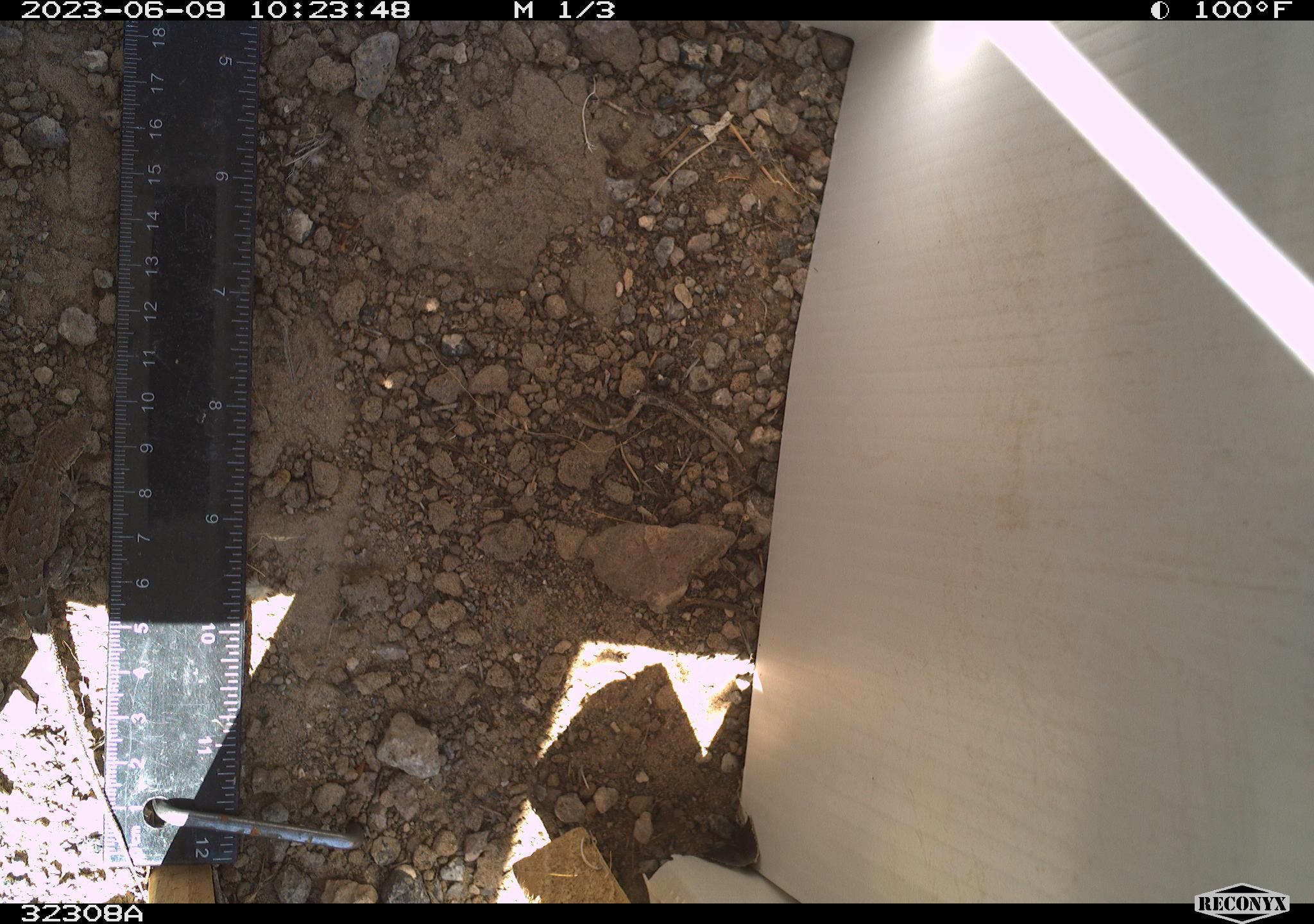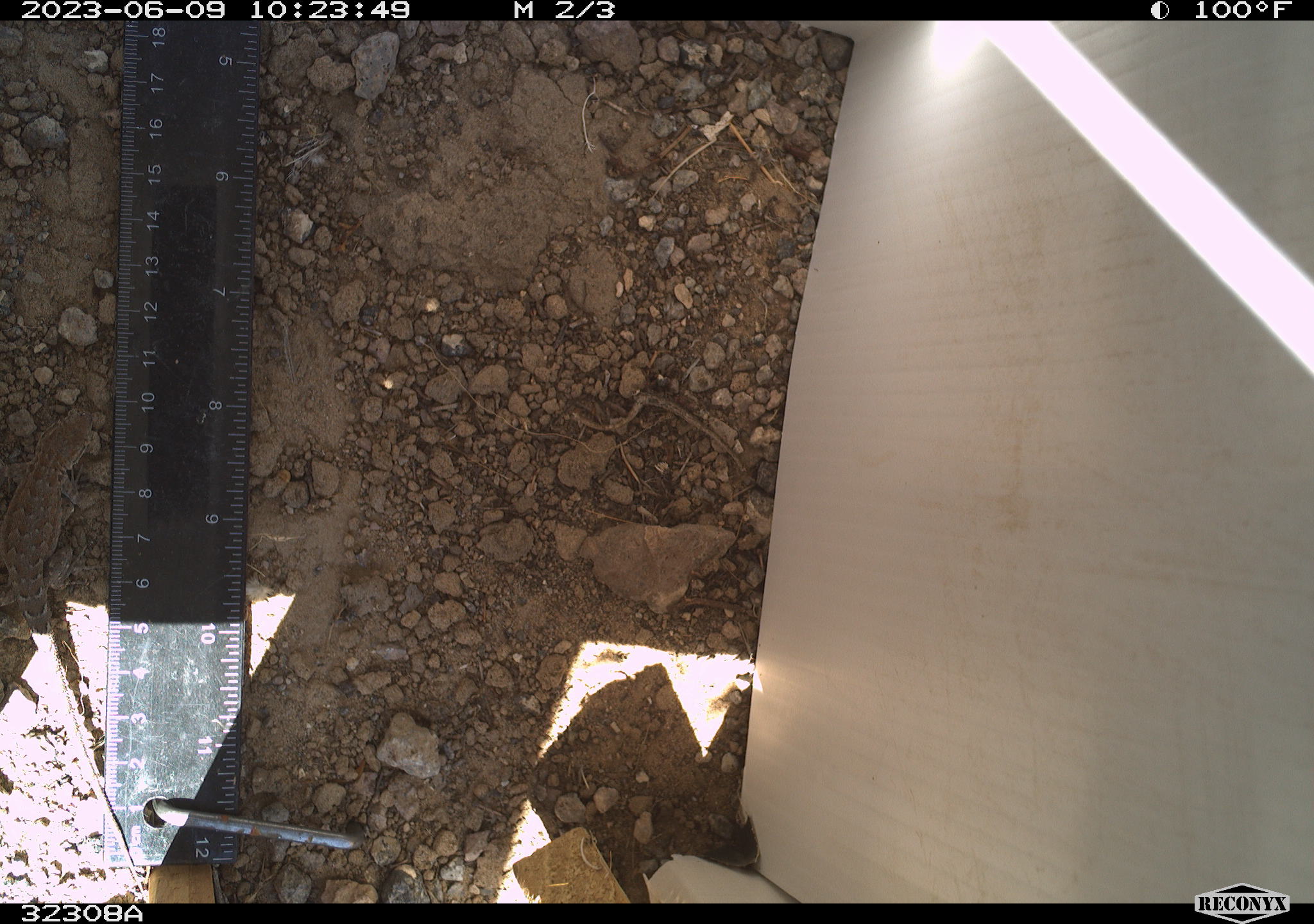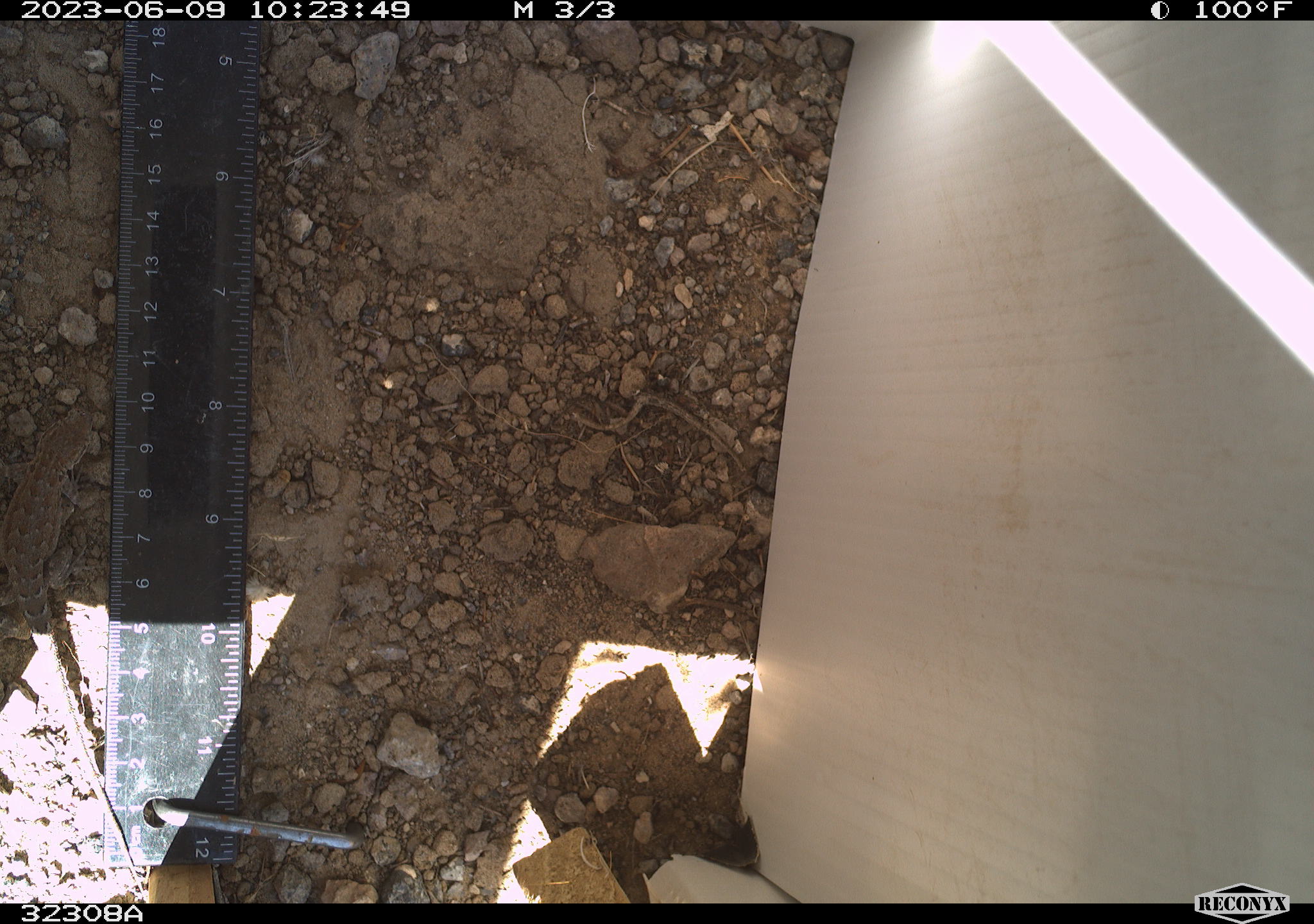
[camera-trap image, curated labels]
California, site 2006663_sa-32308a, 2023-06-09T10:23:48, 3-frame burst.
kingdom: Animalia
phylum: Chordata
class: Reptilia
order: Squamata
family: Phrynosomatidae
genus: Sceloporus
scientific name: Sceloporus graciosus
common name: common sagebrush lizard